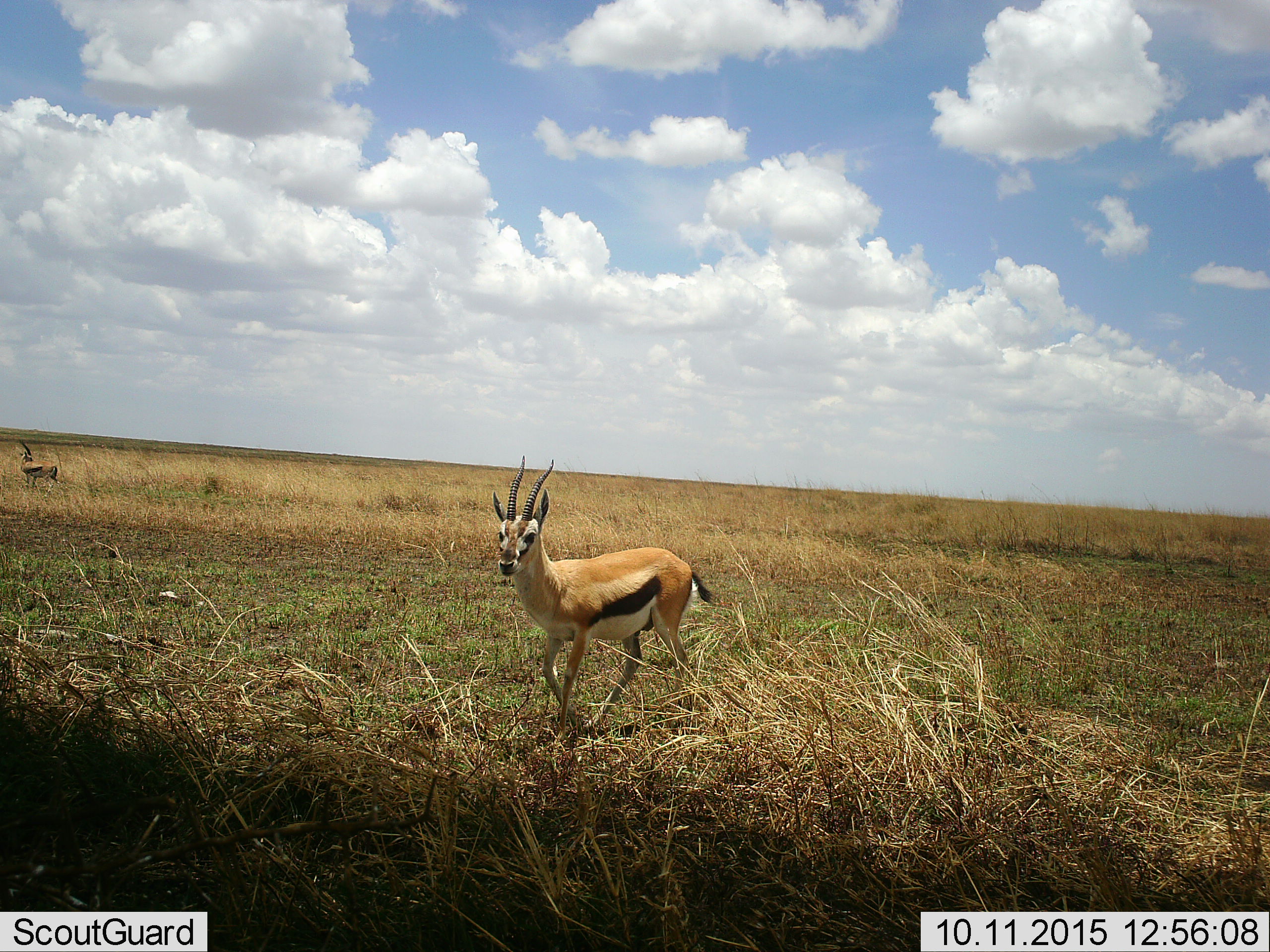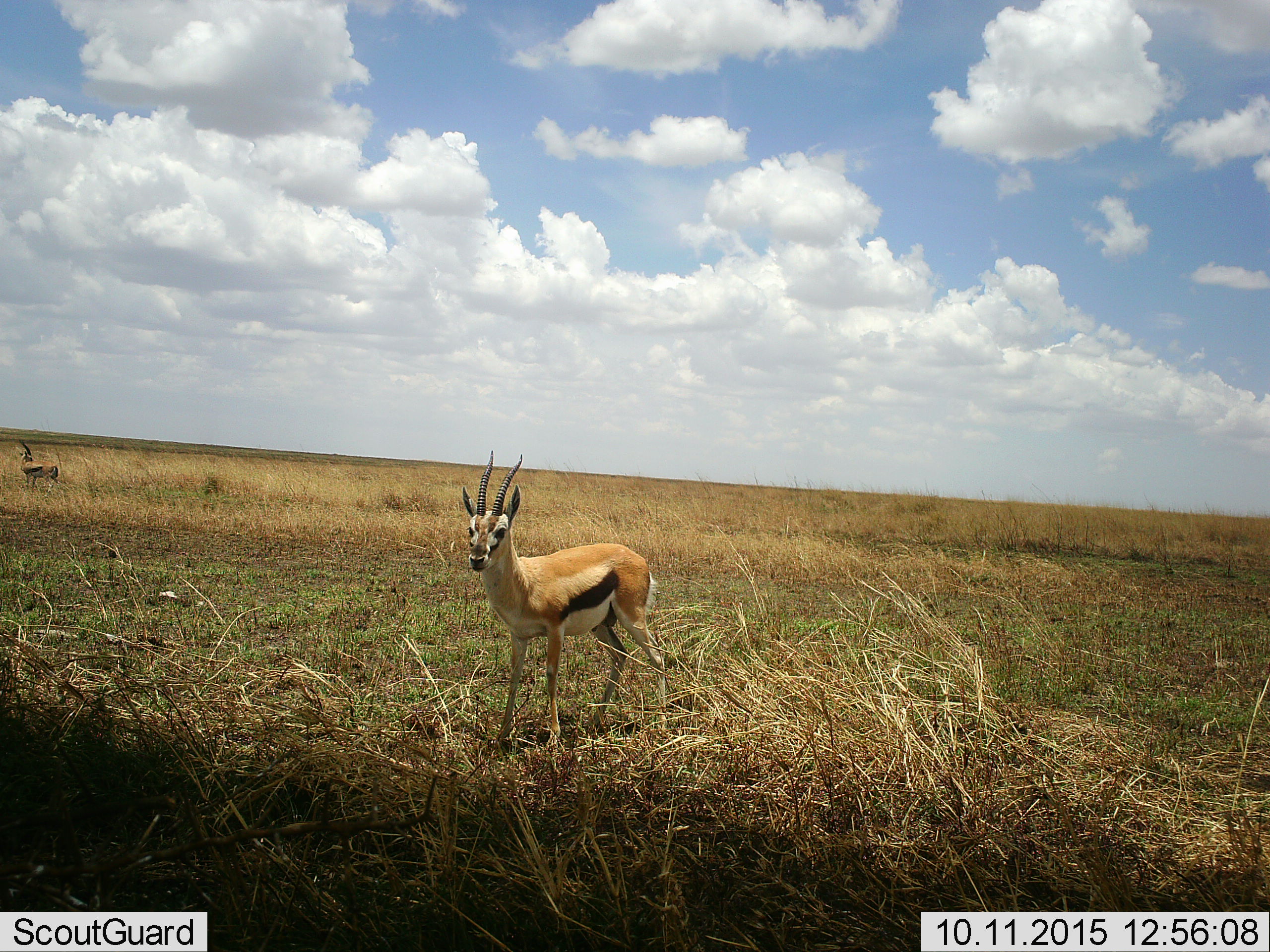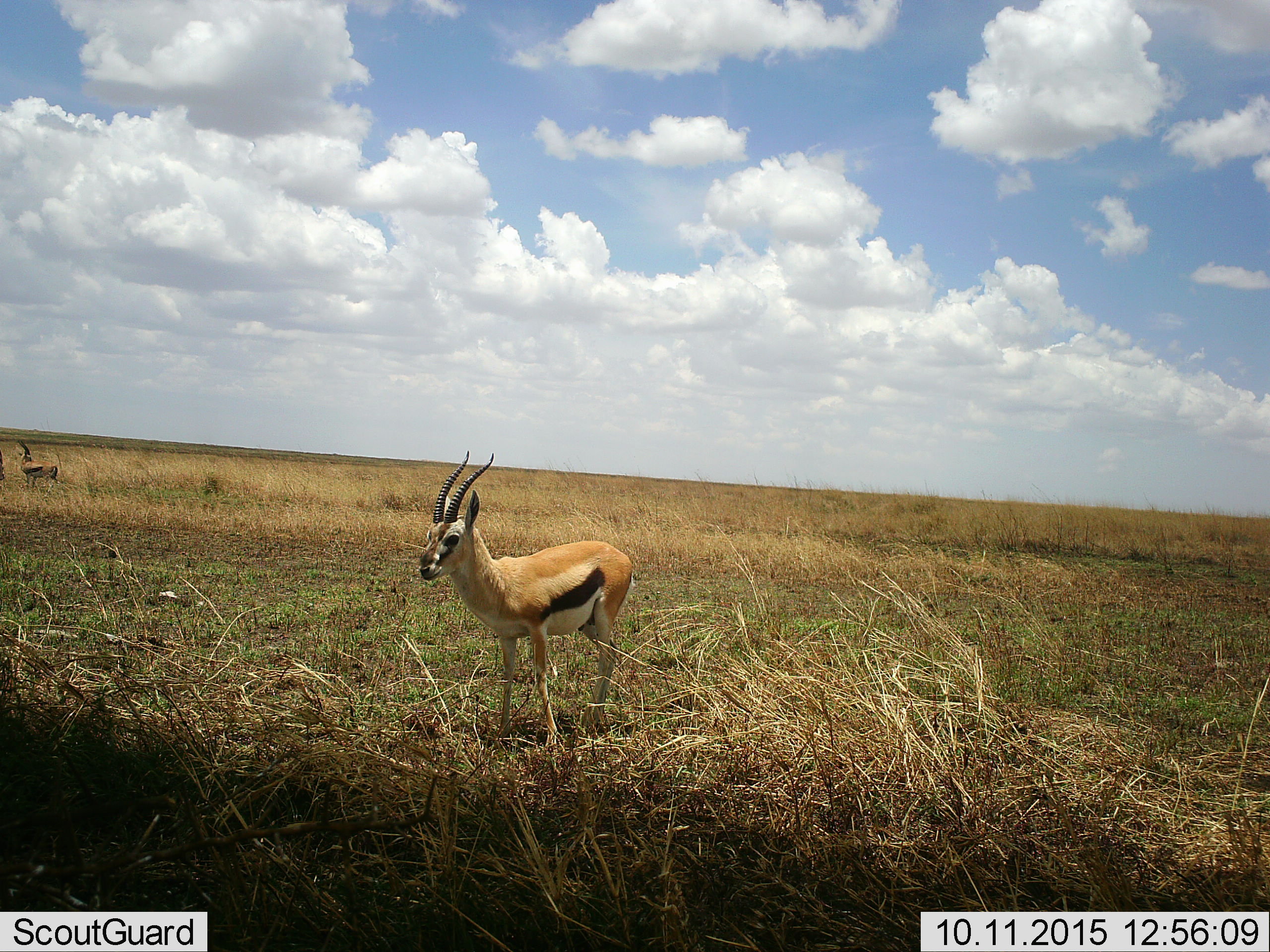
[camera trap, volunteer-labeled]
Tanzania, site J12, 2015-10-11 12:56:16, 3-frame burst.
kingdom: Animalia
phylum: Chordata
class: Mammalia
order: Artiodactyla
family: Bovidae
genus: Eudorcas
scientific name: Eudorcas thomsonii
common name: thomson's gazelle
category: gazellethomsons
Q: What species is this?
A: Gazellethomsons (thomson's gazelle) (Eudorcas thomsonii).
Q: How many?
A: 2.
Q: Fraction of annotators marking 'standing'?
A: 75%.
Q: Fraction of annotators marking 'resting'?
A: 0%.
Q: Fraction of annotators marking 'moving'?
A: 88%.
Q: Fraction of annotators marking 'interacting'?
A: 0%.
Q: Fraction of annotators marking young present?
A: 0%.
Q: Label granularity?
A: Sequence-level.